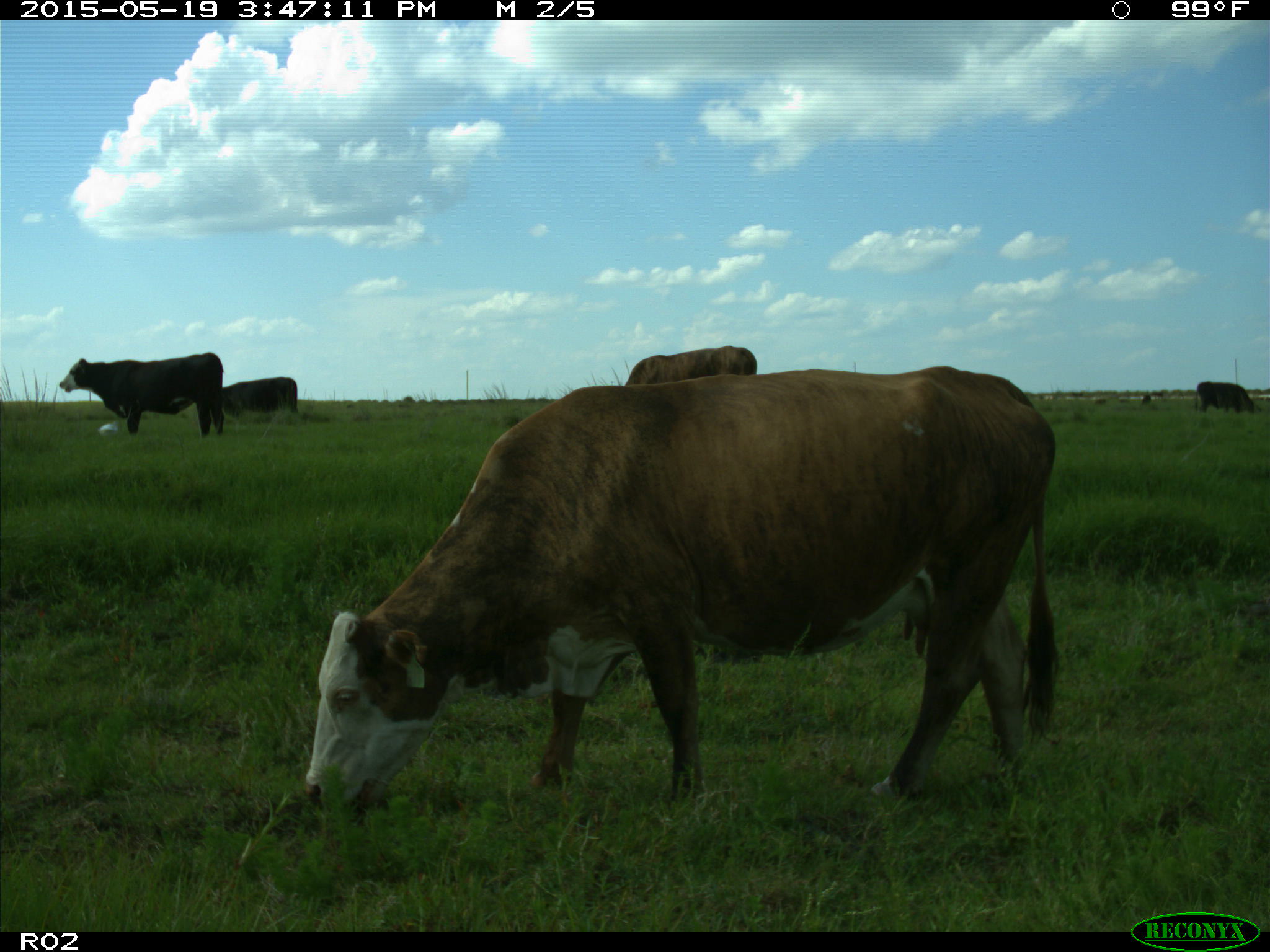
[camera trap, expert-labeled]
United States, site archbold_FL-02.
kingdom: Animalia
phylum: Chordata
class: Mammalia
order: Artiodactyla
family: Bovidae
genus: Bos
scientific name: Bos taurus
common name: domestic cow